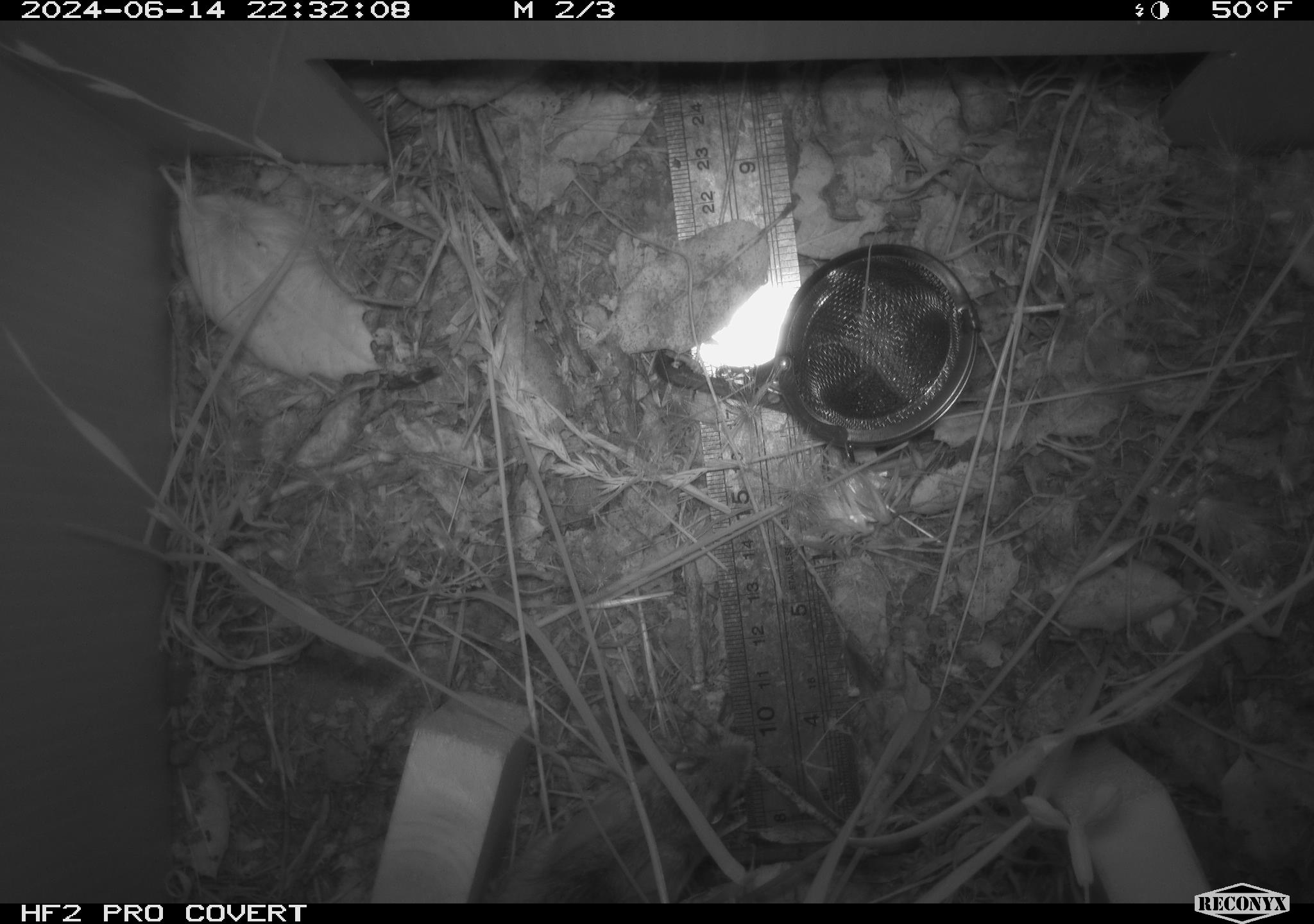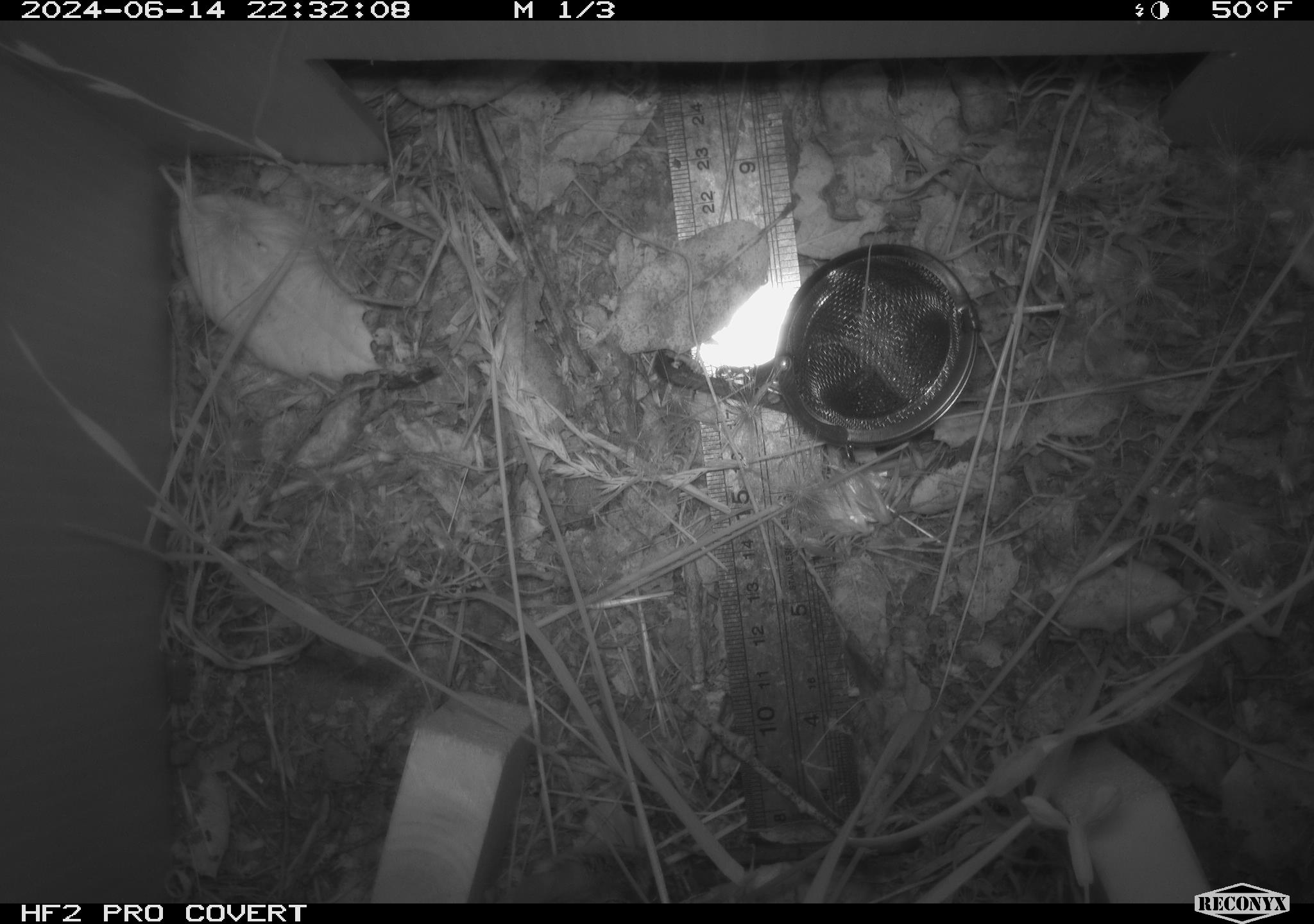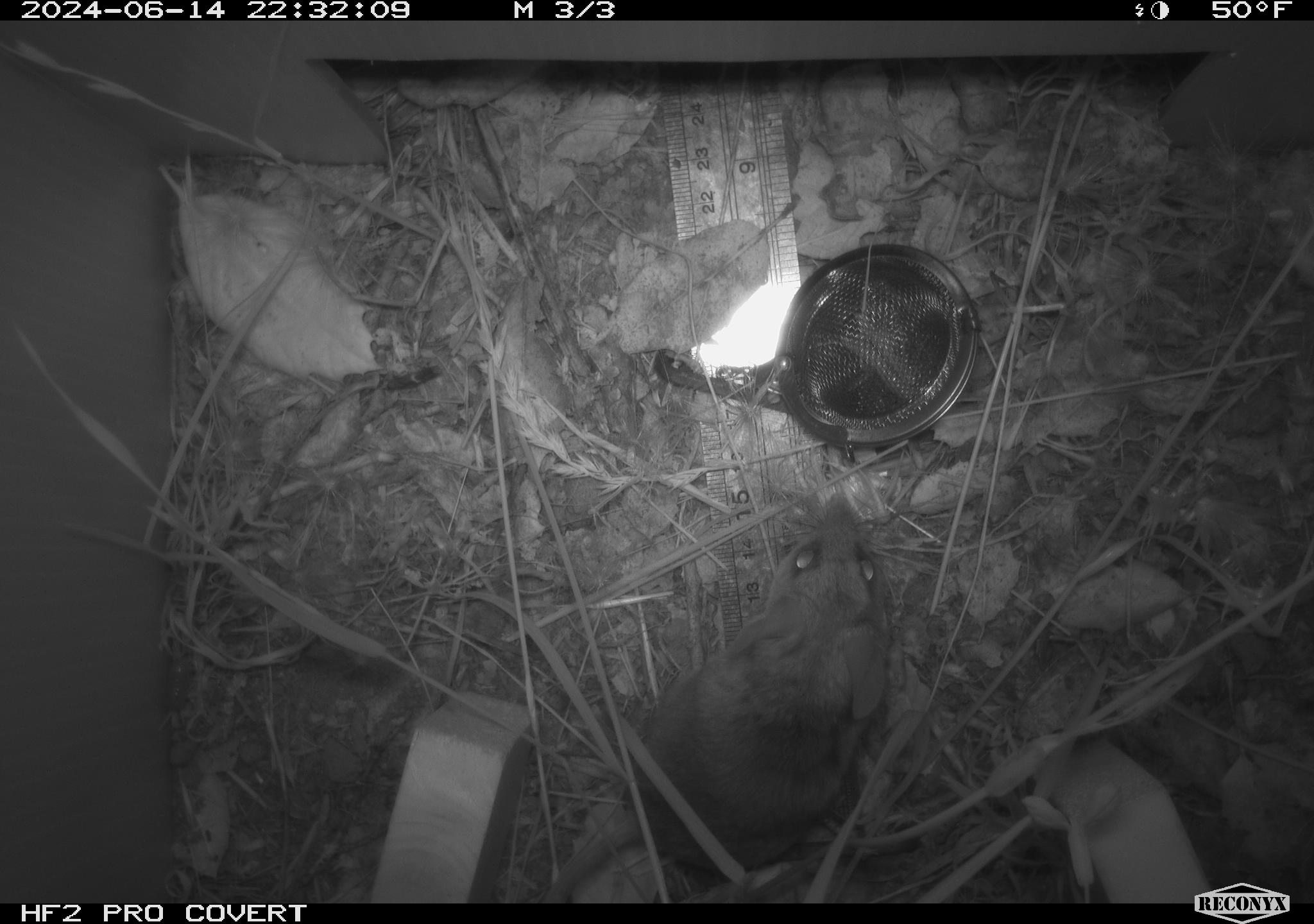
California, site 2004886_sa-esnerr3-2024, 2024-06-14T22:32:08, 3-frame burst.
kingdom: Animalia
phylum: Chordata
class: Mammalia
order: Rodentia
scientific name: Rodentia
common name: rodent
Rodent (Rodentia).